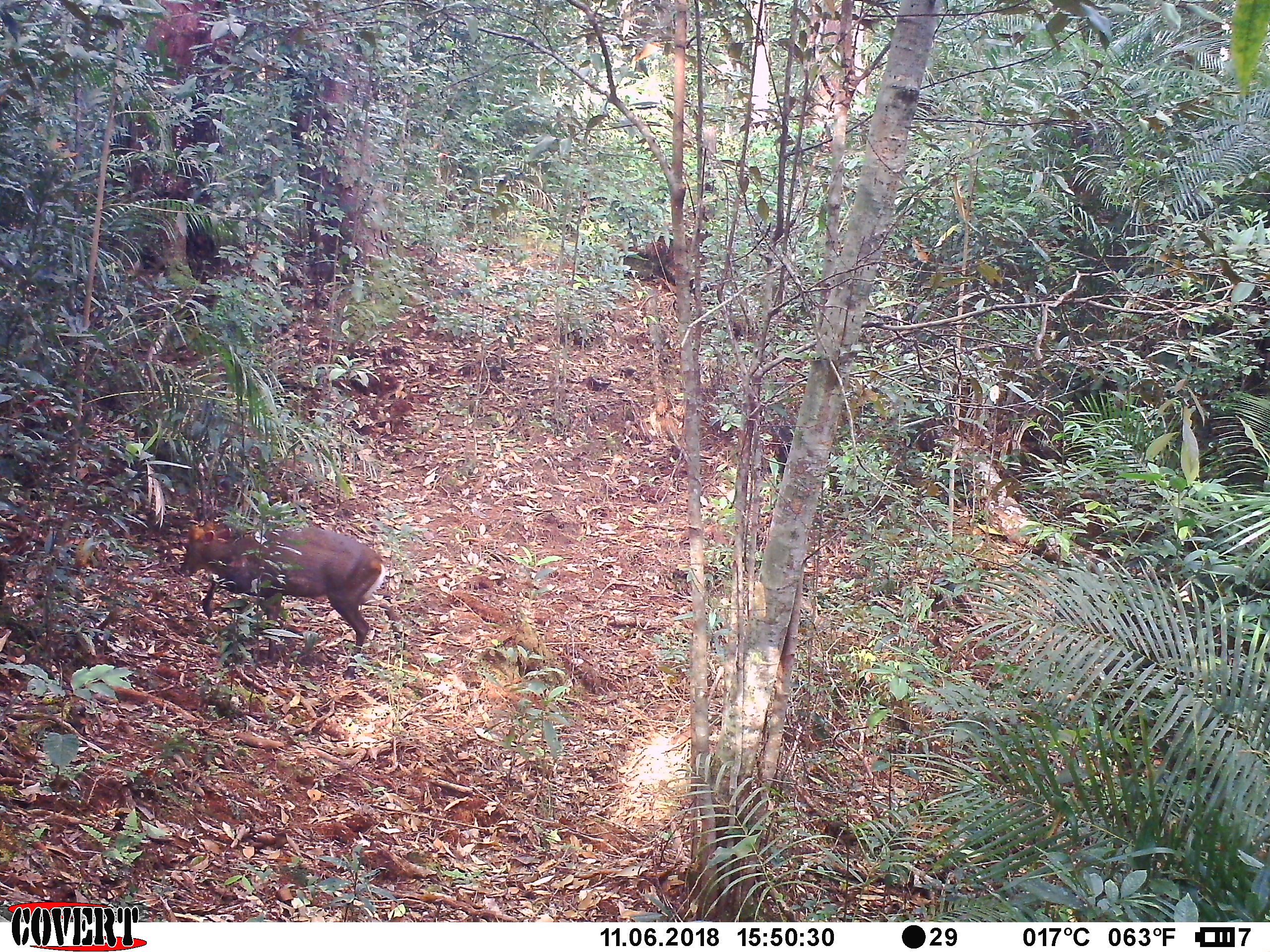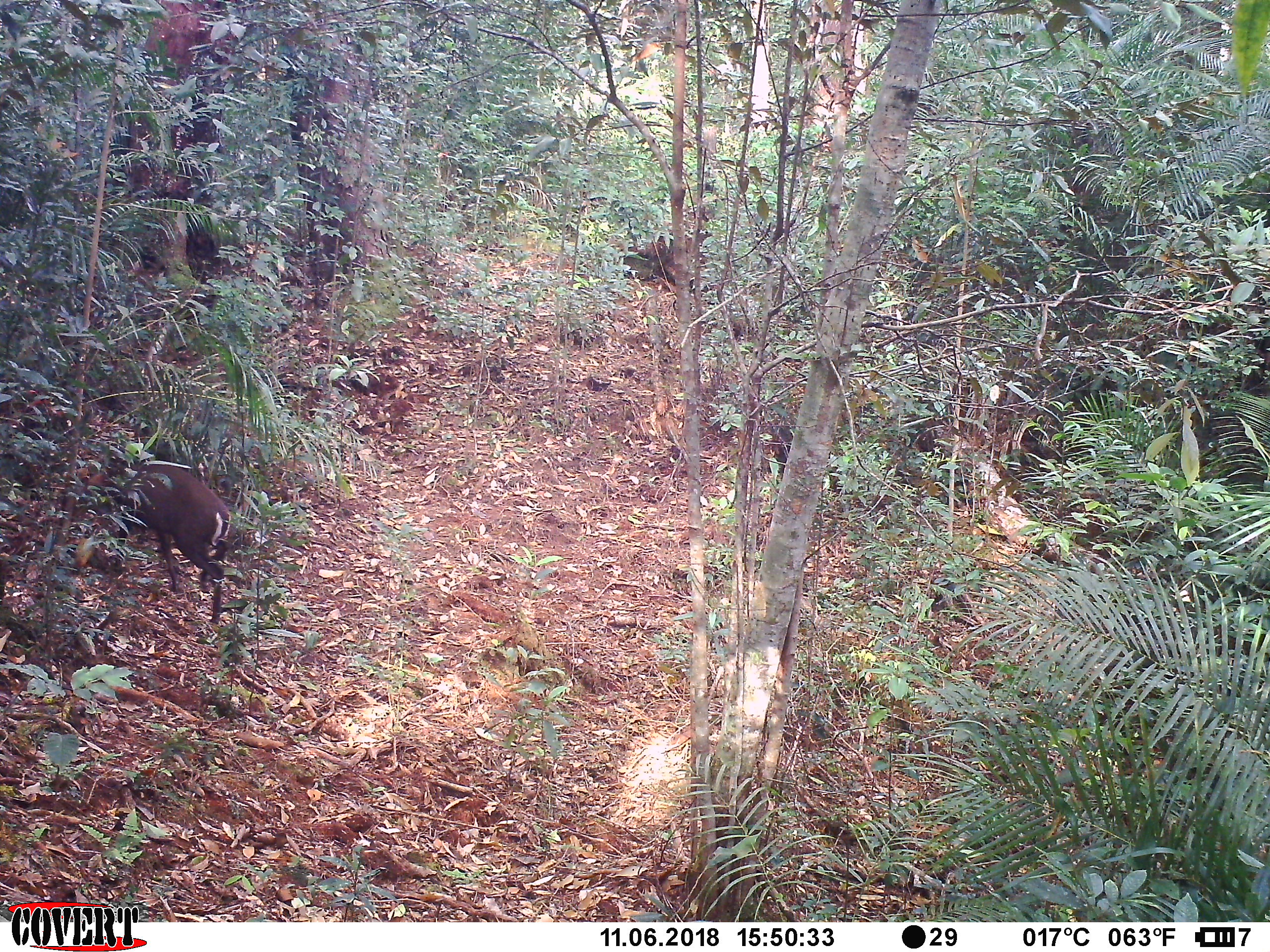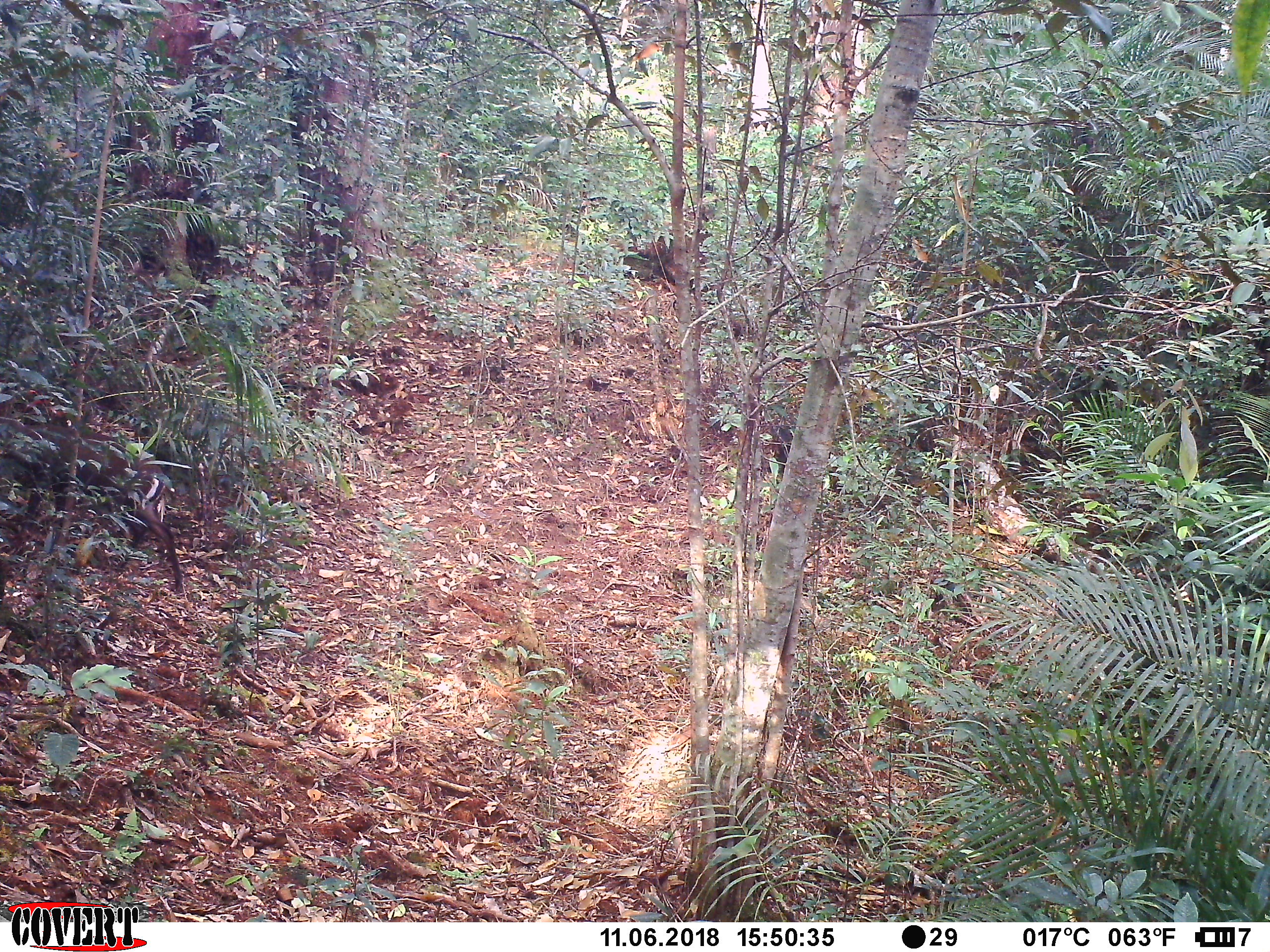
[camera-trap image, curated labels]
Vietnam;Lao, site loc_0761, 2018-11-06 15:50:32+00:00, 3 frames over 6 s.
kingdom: Animalia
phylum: Chordata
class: Mammalia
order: Artiodactyla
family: Cervidae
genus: Muntiacus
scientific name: Muntiacus rooseveltorum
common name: roosevelt's muntjac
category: roosevelts muntjac group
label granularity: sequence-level